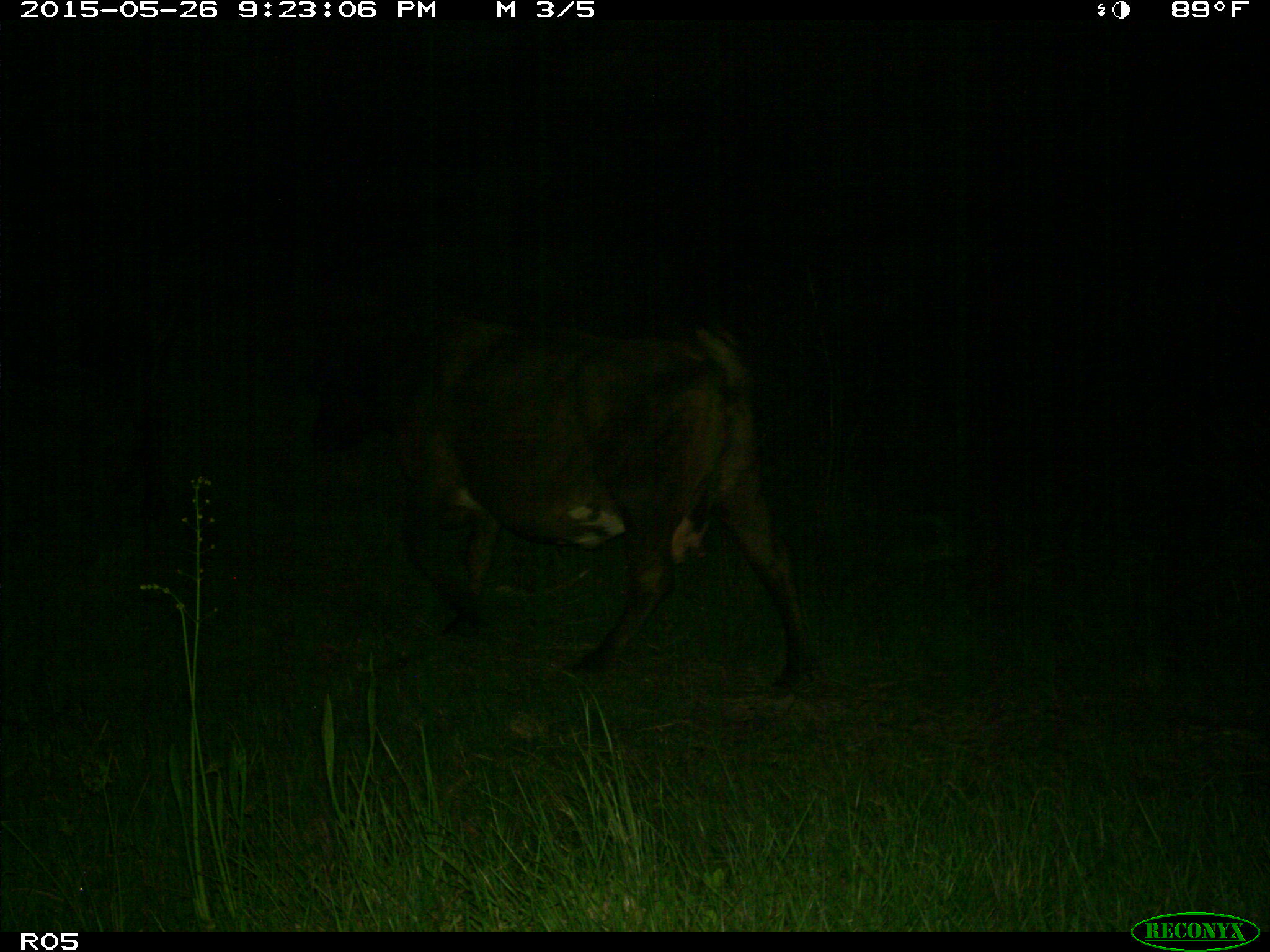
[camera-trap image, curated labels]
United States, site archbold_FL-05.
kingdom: Animalia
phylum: Chordata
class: Mammalia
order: Artiodactyla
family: Bovidae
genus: Bos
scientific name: Bos taurus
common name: domestic cow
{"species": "Bos taurus (domestic cow)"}